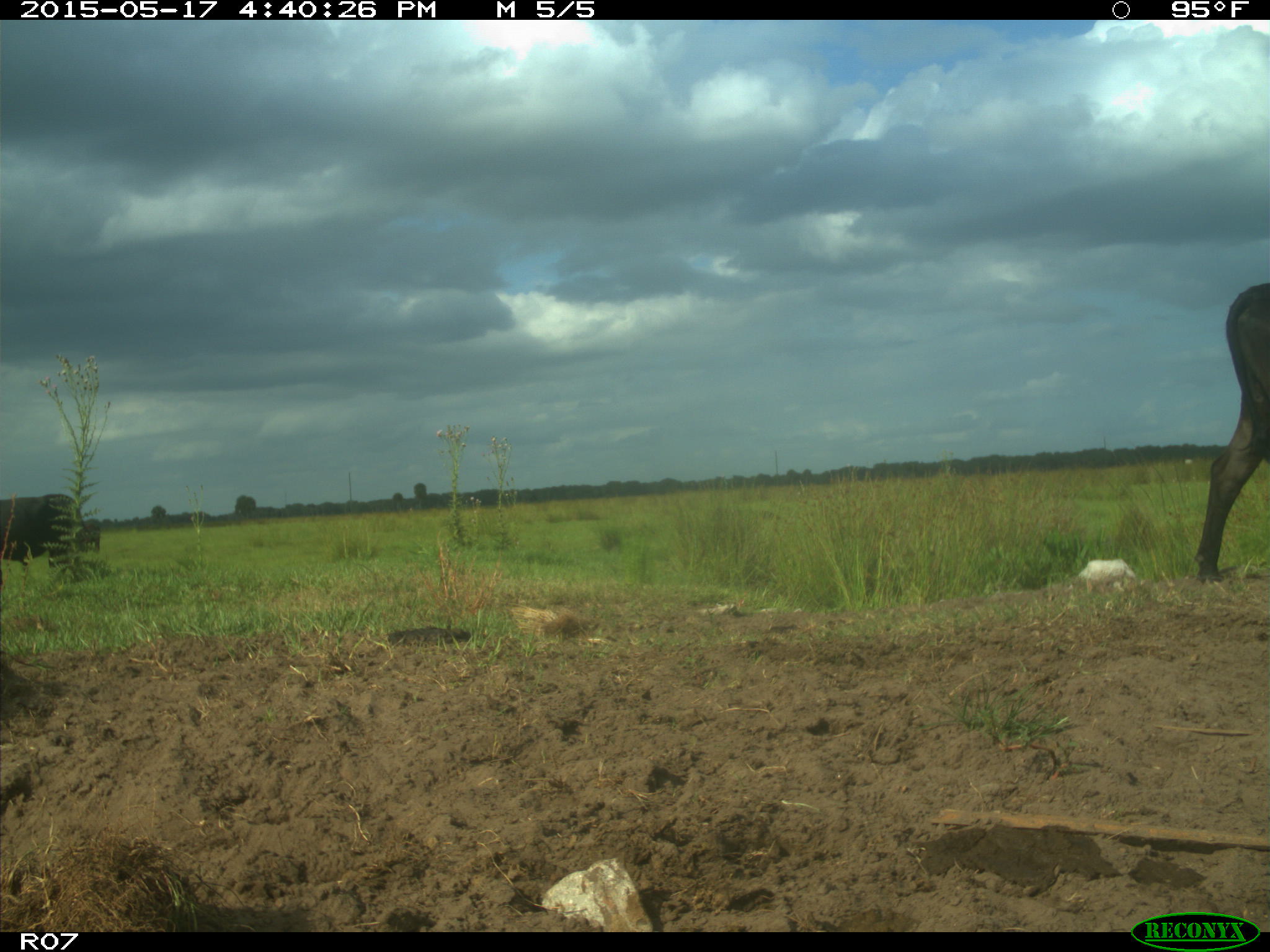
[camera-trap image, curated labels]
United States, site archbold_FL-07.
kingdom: Animalia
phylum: Chordata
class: Mammalia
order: Artiodactyla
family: Bovidae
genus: Bos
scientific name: Bos taurus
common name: domestic cow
Bos taurus (domestic cow).